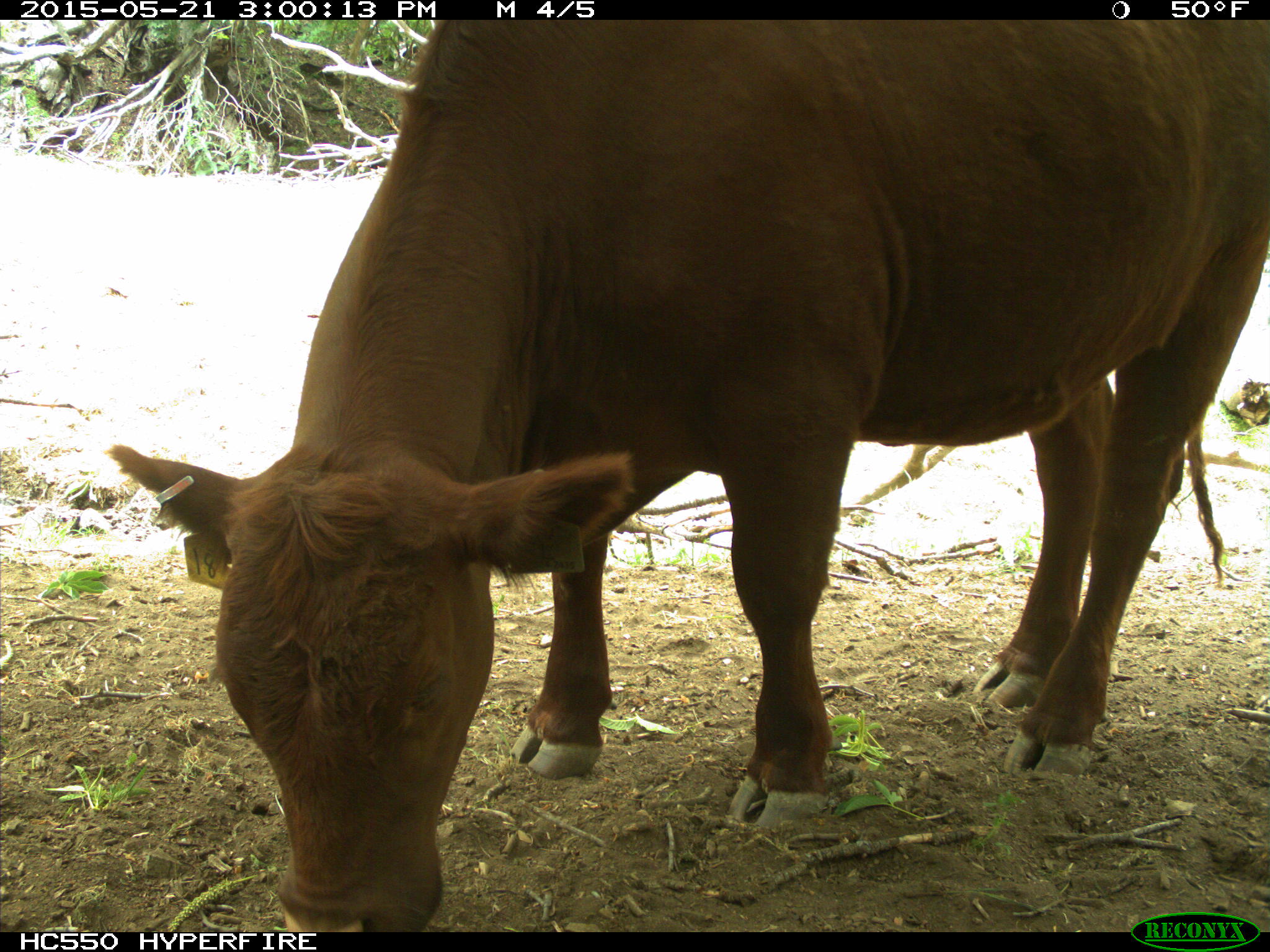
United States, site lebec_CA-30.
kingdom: Animalia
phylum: Chordata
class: Mammalia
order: Artiodactyla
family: Bovidae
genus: Bos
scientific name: Bos taurus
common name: domestic cow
Bos taurus (domestic cow).